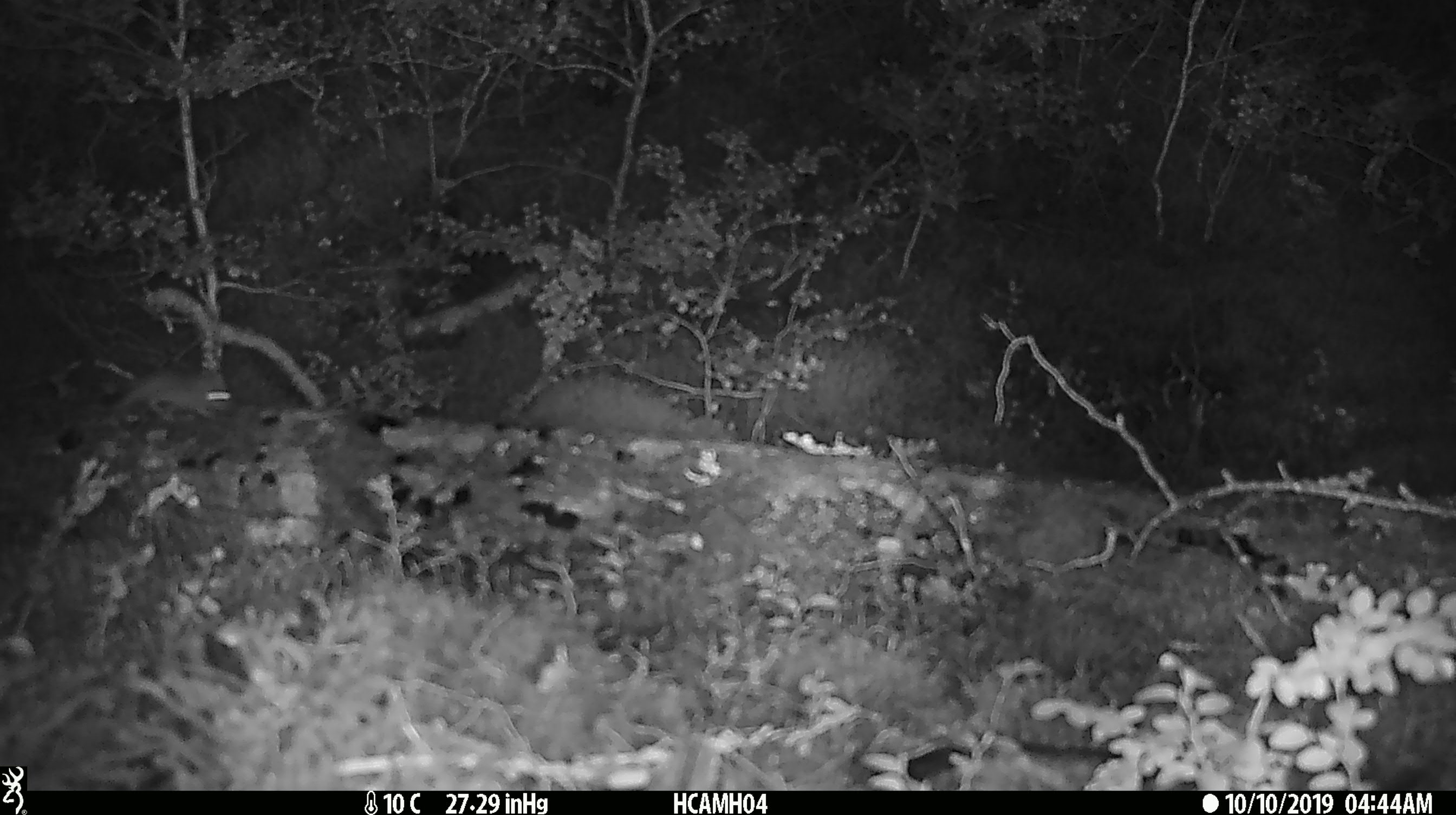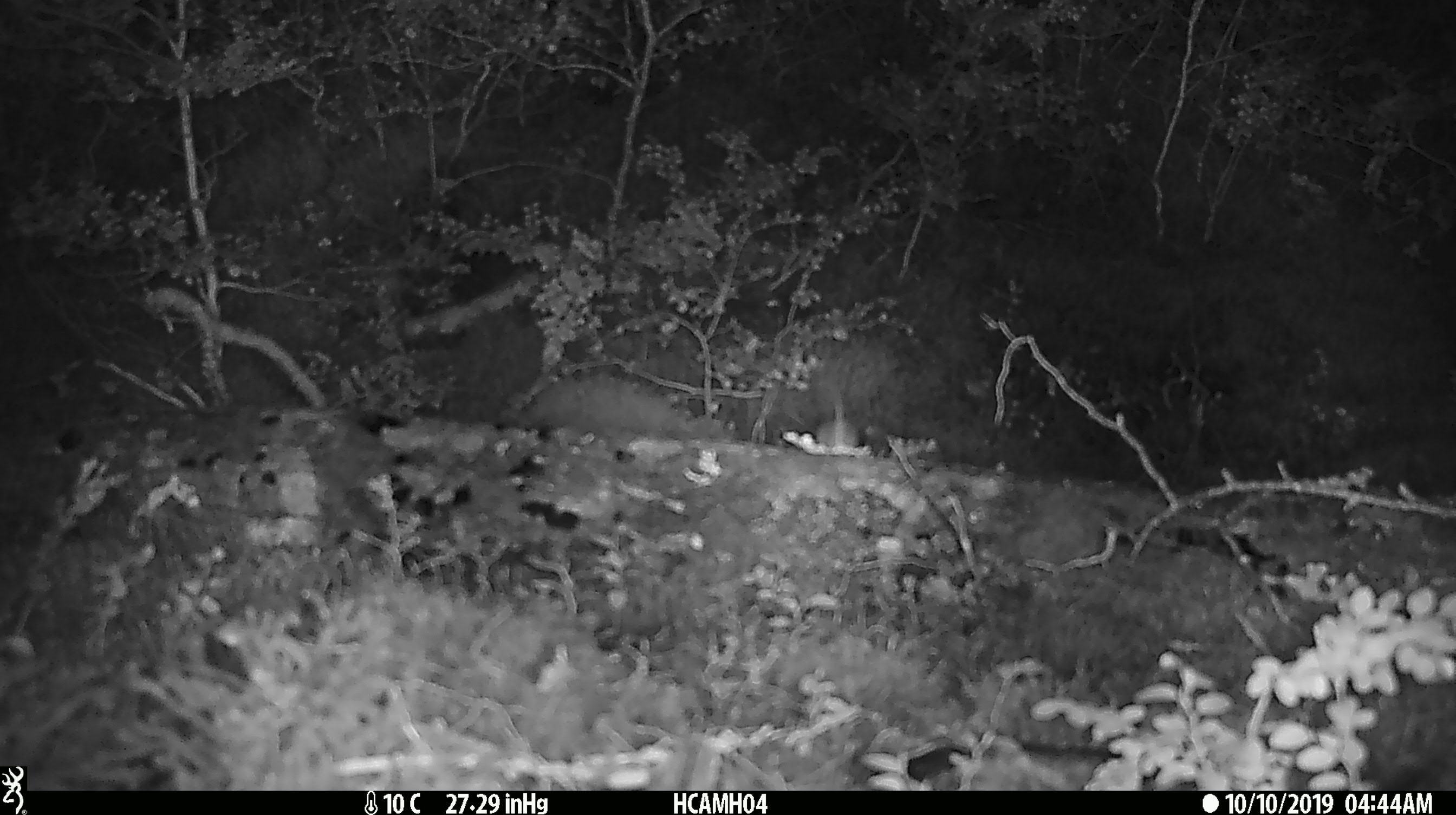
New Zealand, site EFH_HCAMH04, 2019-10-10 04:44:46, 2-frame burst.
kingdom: Animalia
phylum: Chordata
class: Mammalia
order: Rodentia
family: Muridae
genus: Mus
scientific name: Mus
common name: mouse